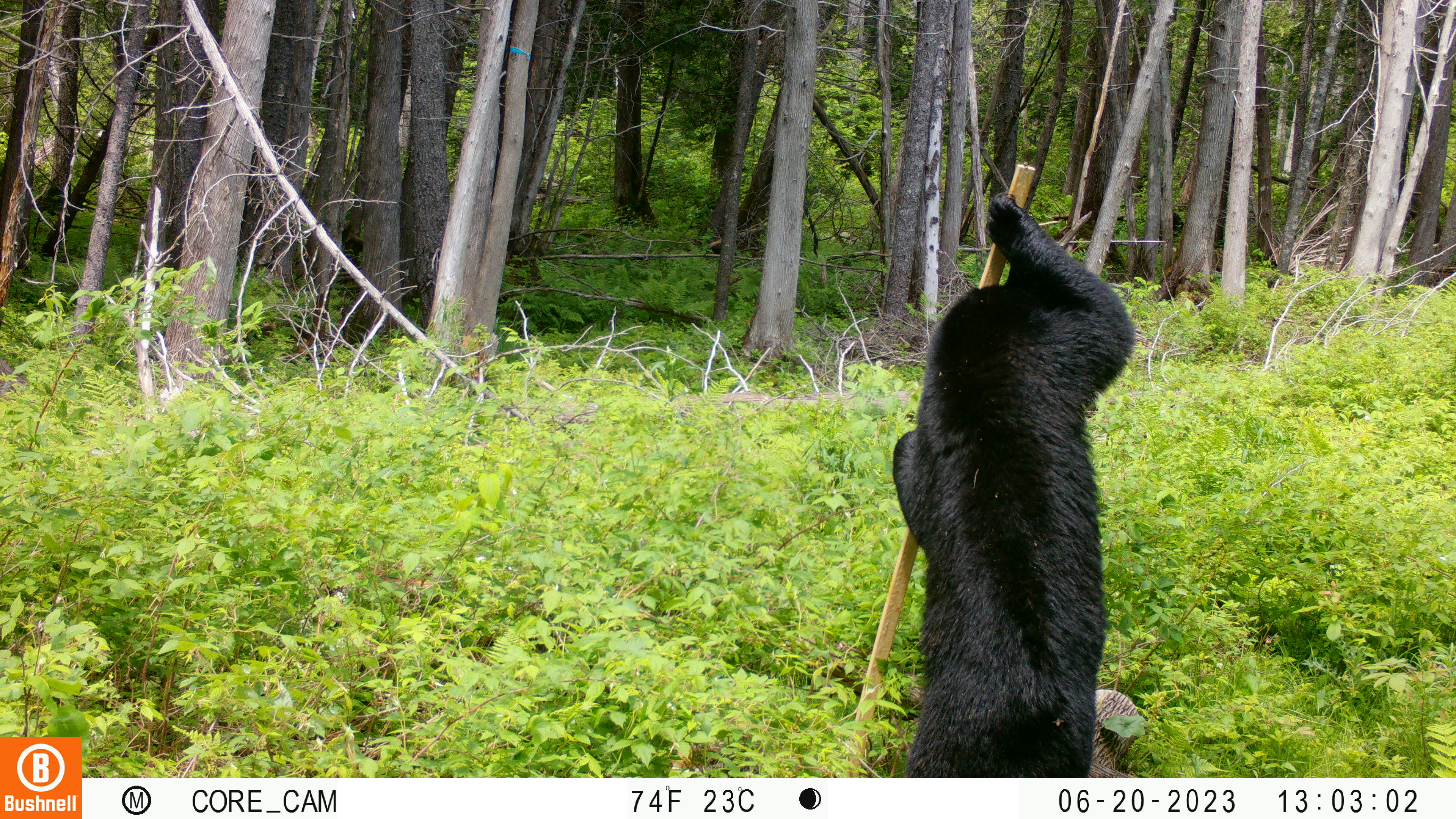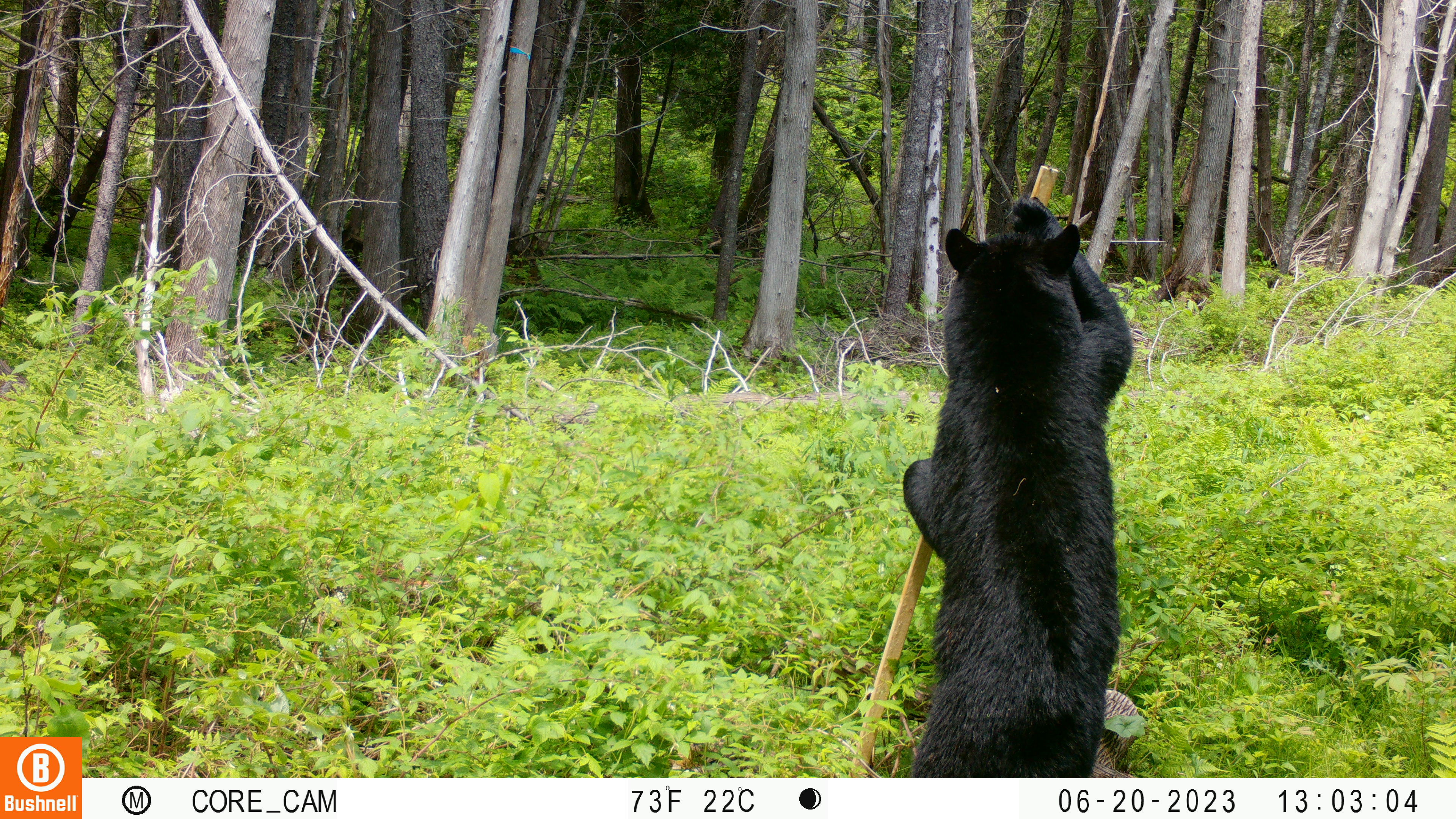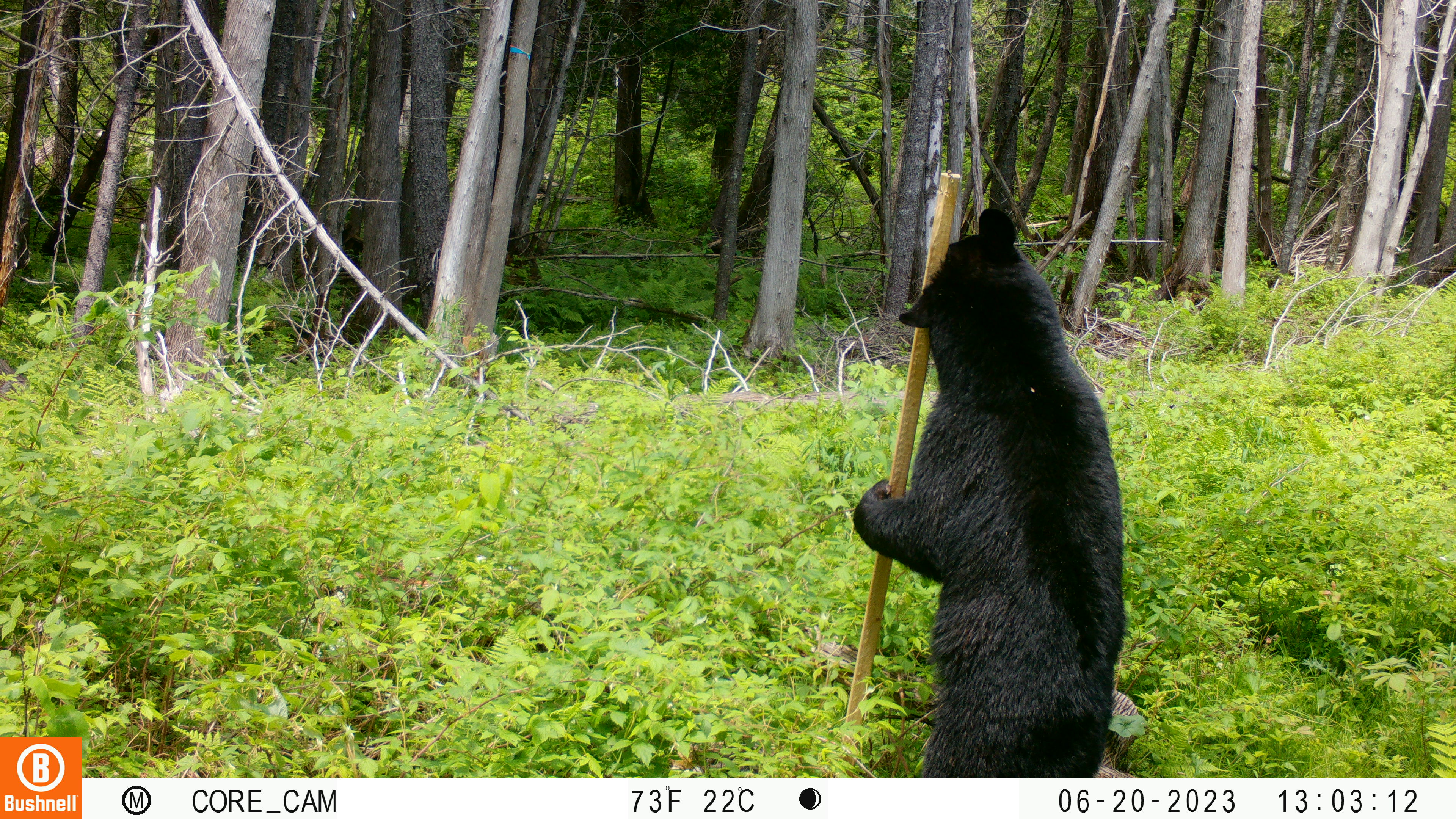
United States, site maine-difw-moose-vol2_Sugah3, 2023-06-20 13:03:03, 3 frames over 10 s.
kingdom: Animalia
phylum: Chordata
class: Mammalia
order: Carnivora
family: Ursidae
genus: Ursus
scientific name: Ursus americanus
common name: black bear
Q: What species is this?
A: Black bear (Ursus americanus).